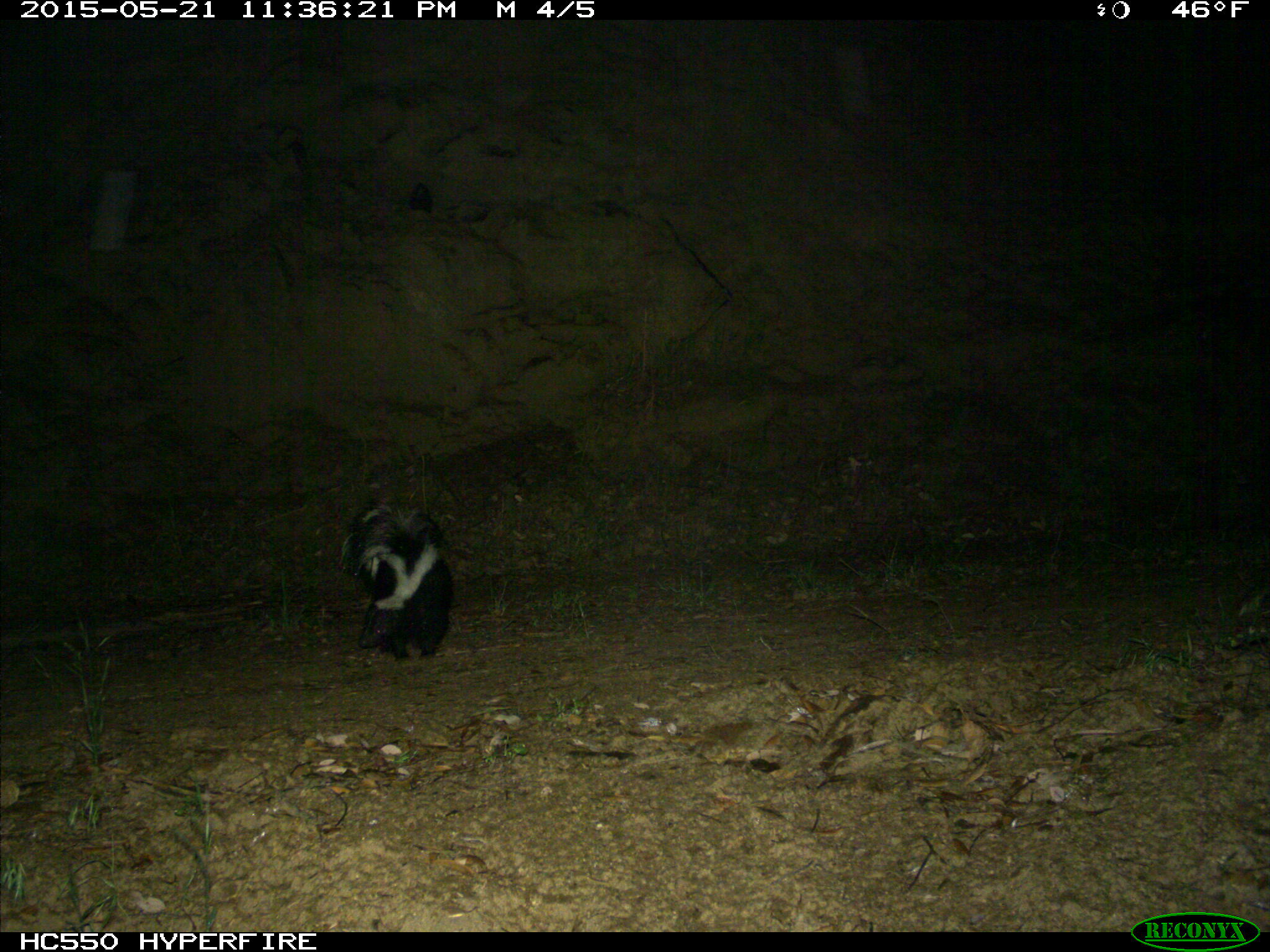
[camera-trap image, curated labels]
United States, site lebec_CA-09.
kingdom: Animalia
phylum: Chordata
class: Mammalia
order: Carnivora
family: Mephitidae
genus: Mephitis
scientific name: Mephitis mephitis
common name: striped skunk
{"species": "Mephitis mephitis (striped skunk)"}